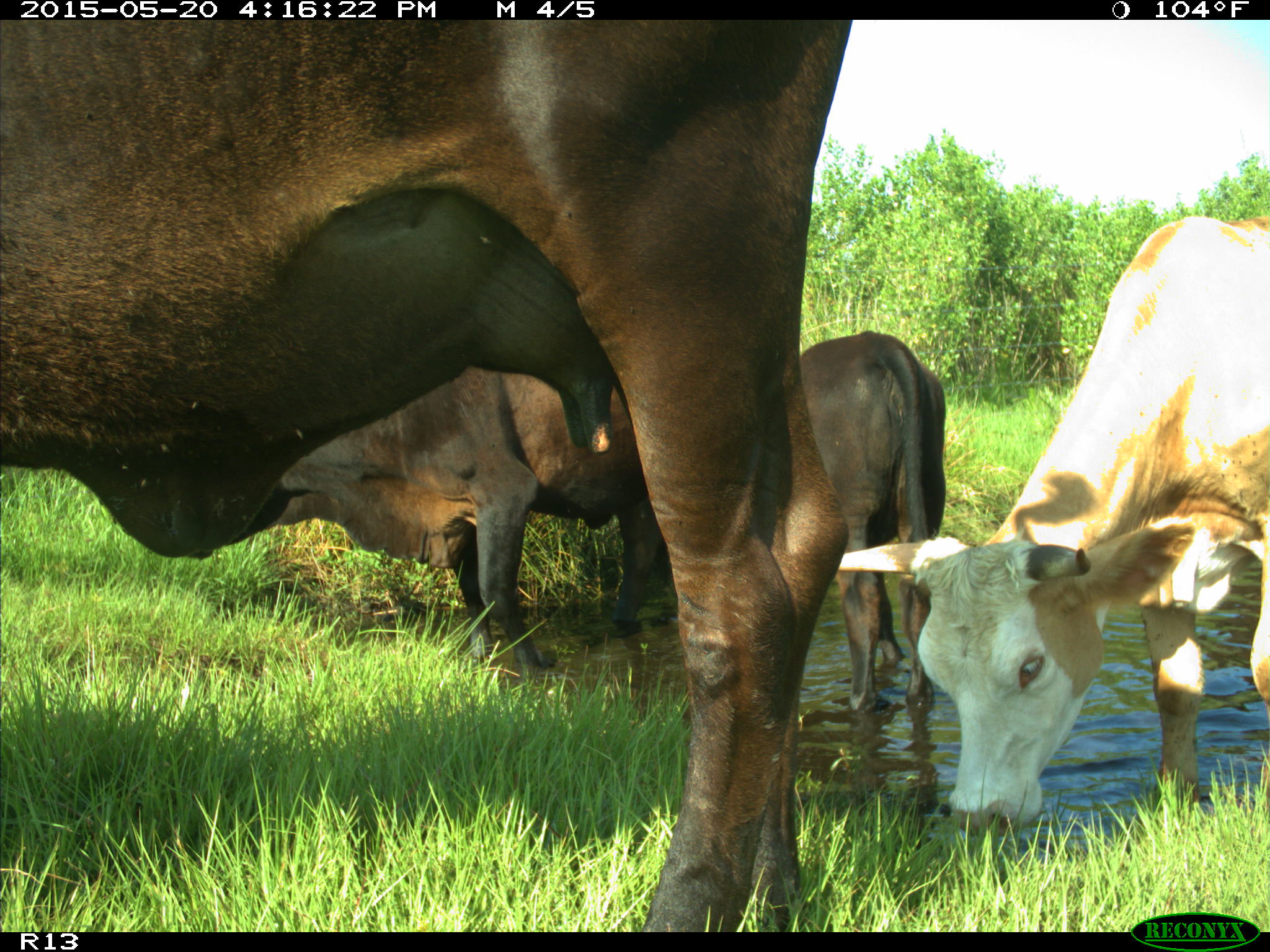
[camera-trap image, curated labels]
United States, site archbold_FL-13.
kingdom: Animalia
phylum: Chordata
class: Mammalia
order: Artiodactyla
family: Bovidae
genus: Bos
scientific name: Bos taurus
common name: domestic cow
Bos taurus (domestic cow).